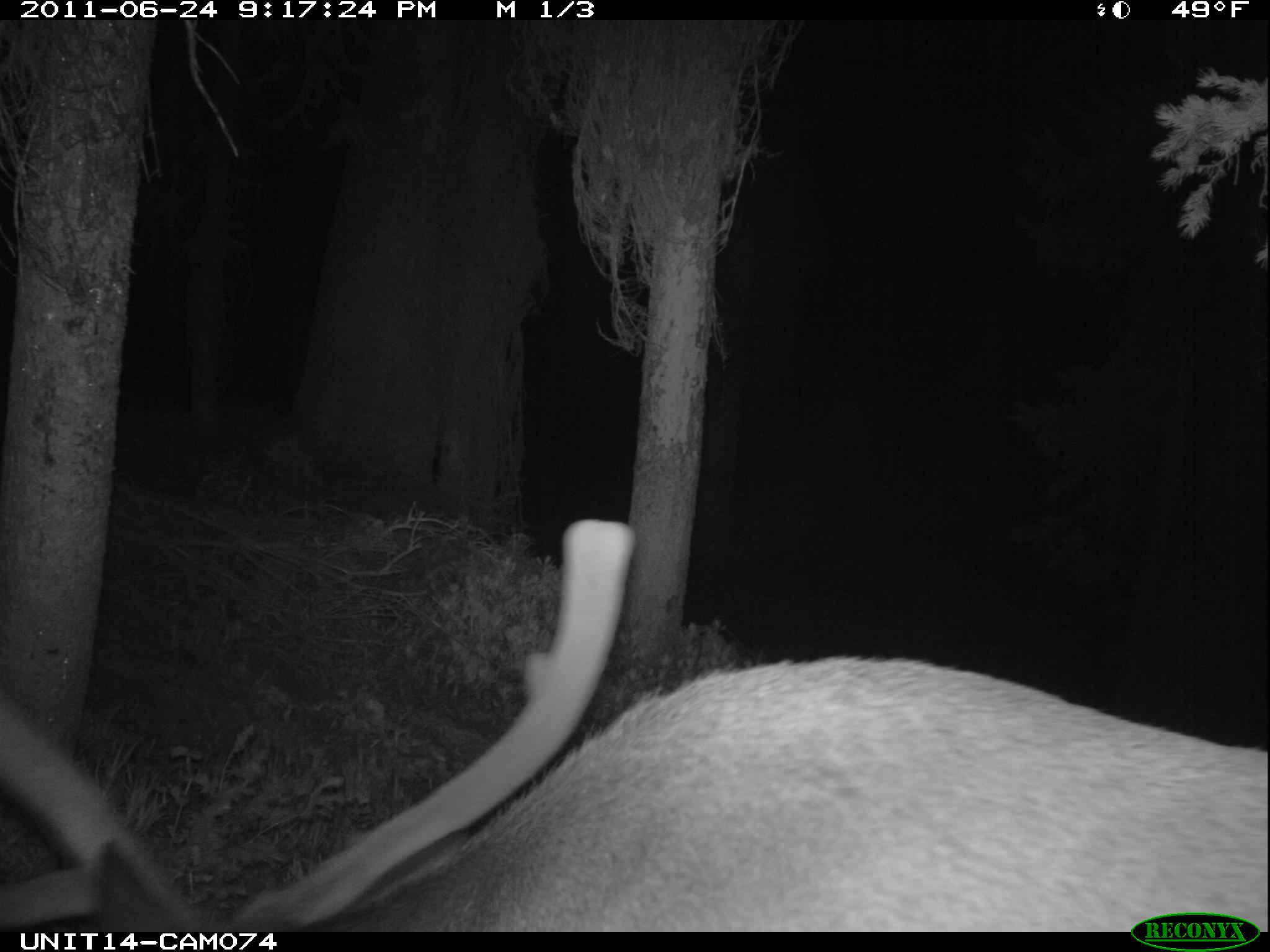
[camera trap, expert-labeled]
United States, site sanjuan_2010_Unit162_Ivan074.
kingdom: Animalia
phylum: Chordata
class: Mammalia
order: Artiodactyla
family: Cervidae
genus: Cervus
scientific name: Cervus elaphus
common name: red deer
Cervus elaphus (red deer).